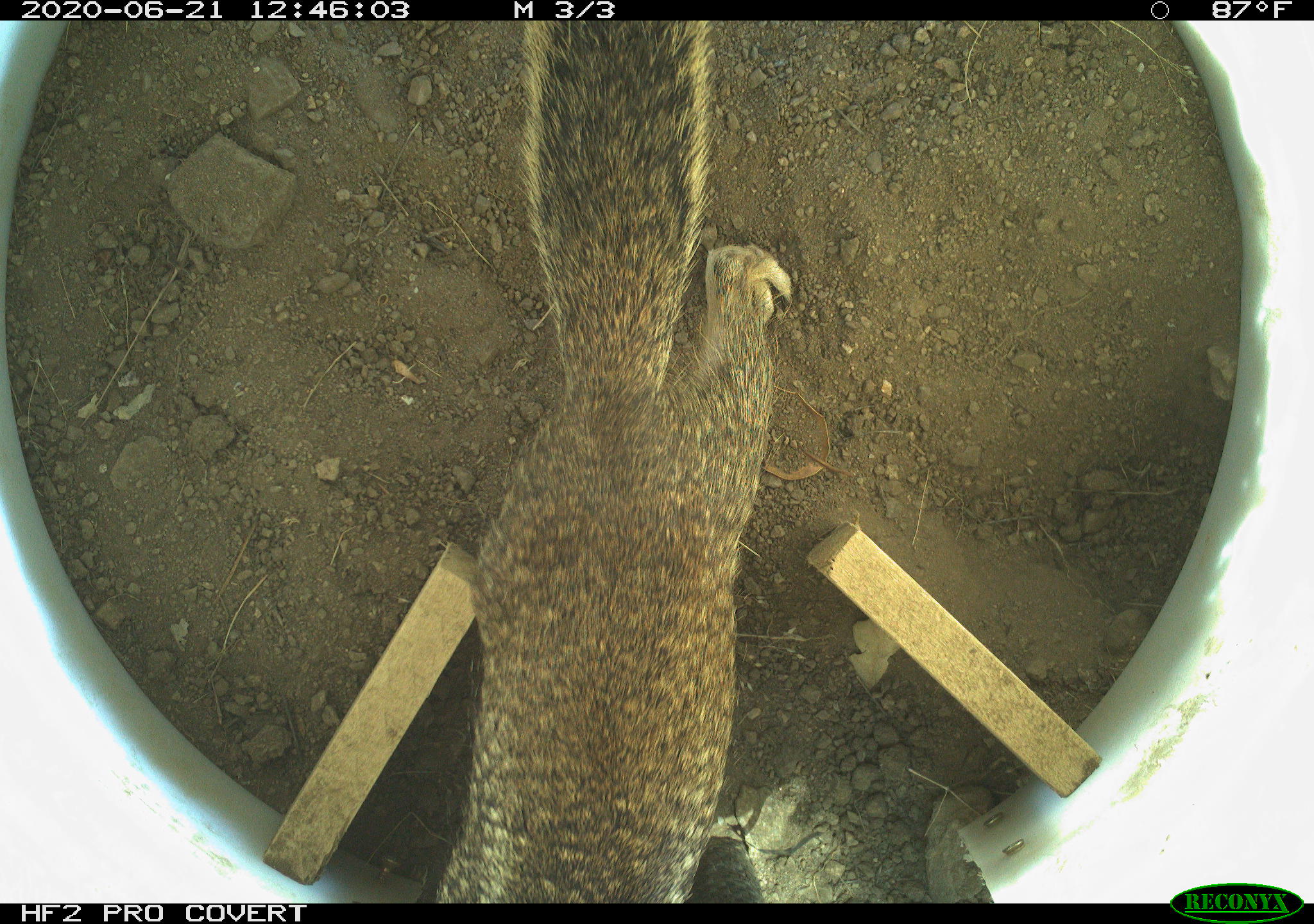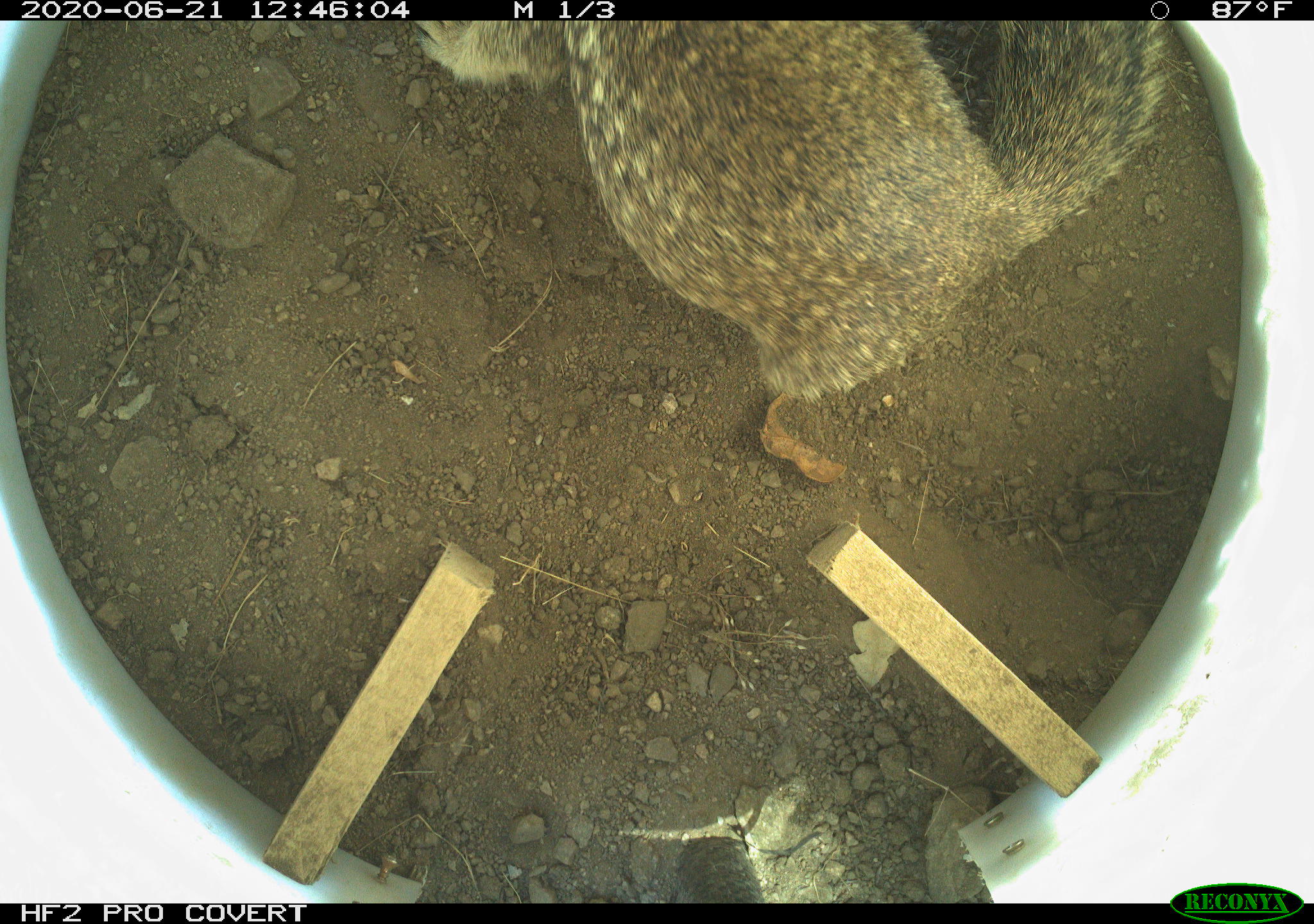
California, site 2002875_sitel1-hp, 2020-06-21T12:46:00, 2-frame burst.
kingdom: Animalia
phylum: Chordata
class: Mammalia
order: Rodentia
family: Sciuridae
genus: Otospermophilus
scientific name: Otospermophilus beecheyi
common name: california ground squirrel